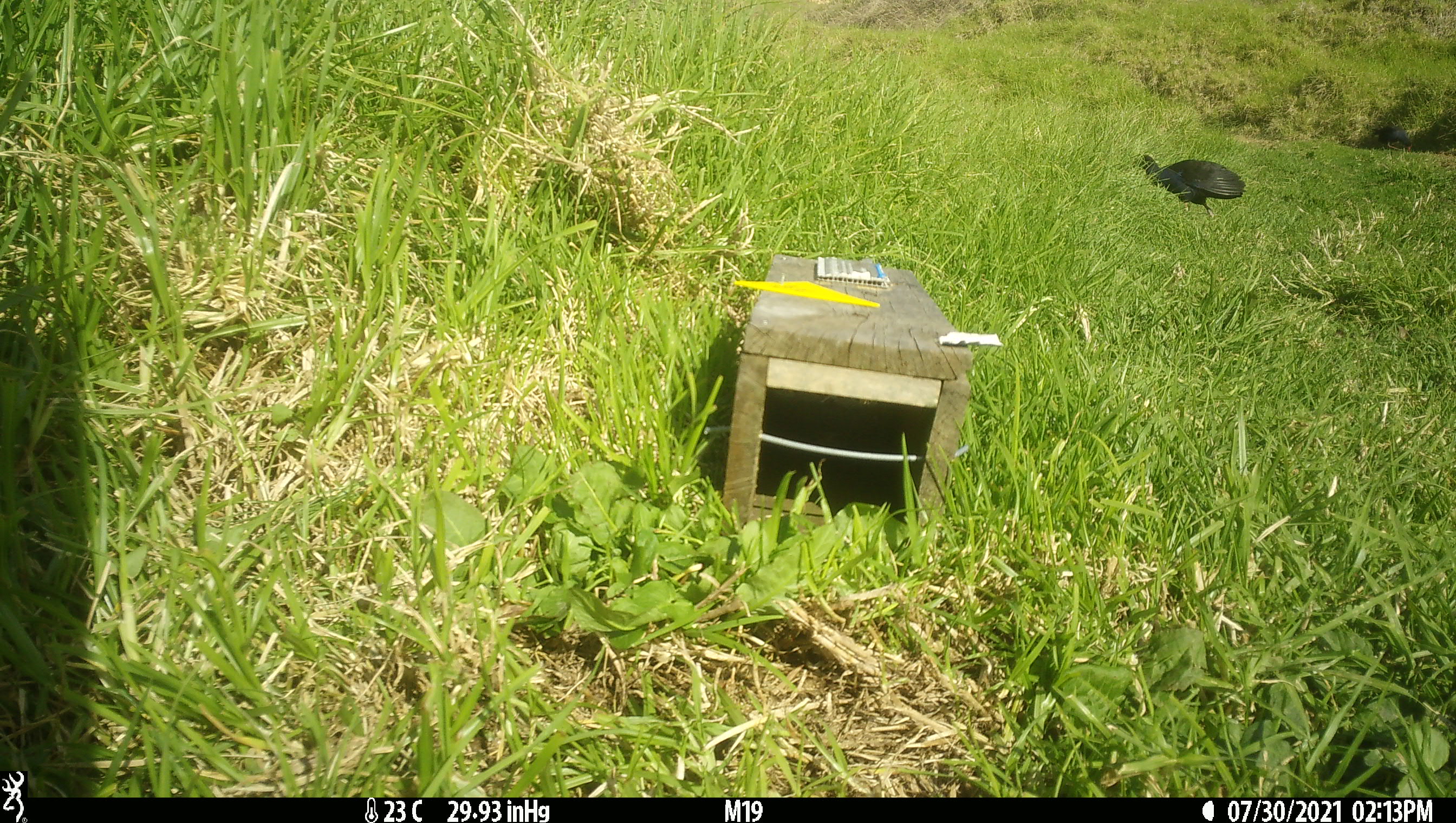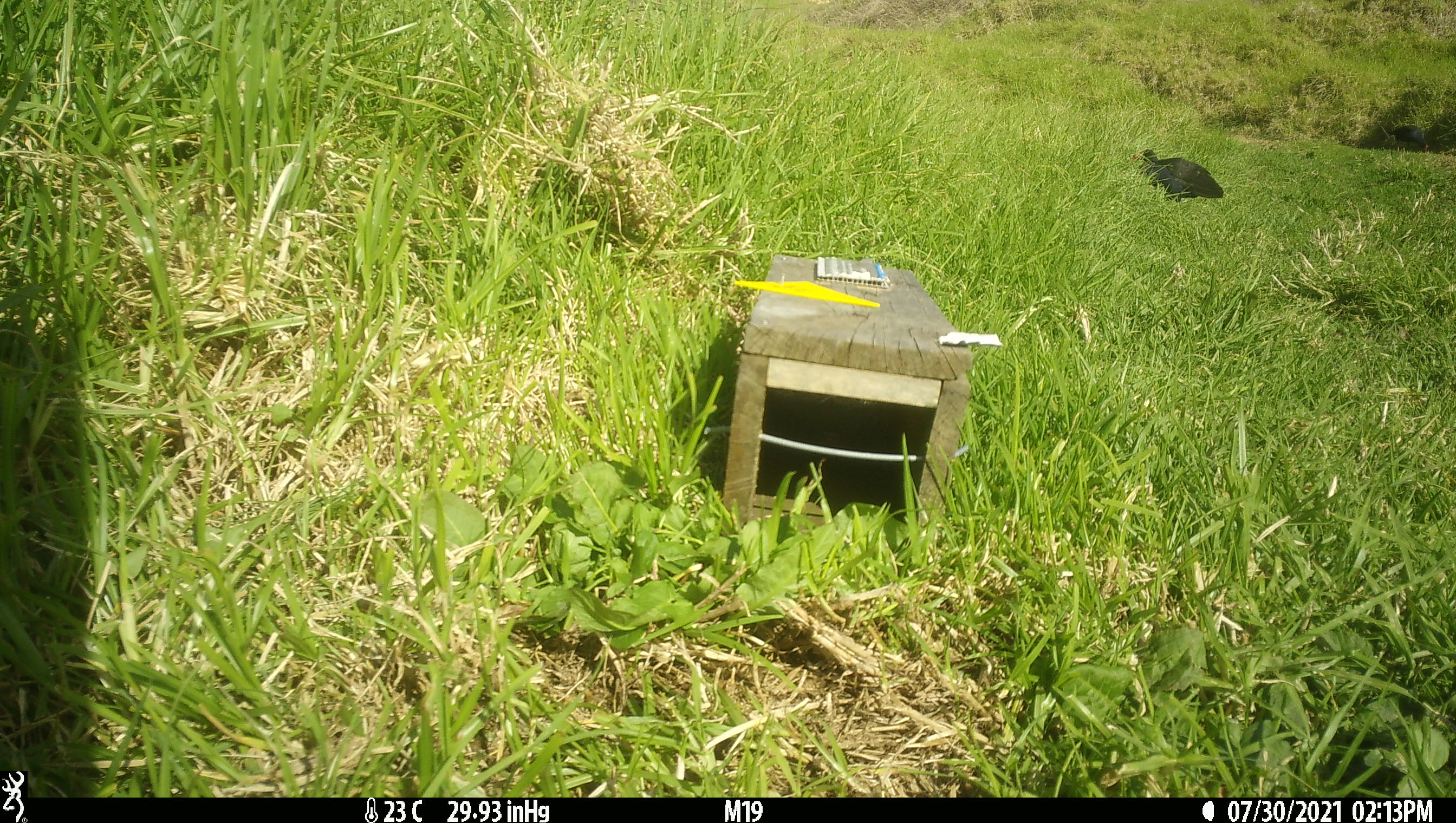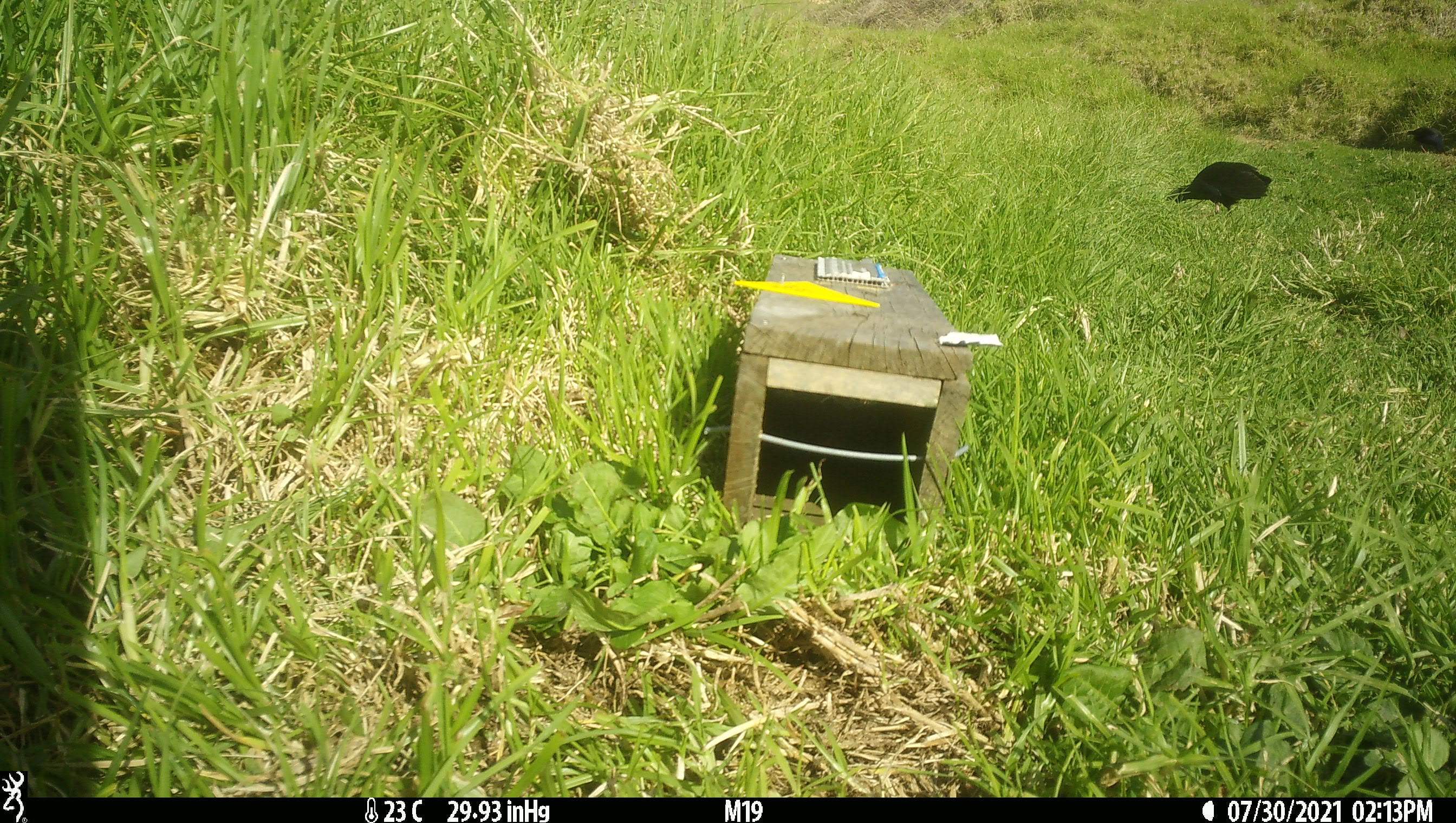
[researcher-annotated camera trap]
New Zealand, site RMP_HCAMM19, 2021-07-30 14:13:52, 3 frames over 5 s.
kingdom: Animalia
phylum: Chordata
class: Aves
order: Gruiformes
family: Rallidae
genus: Porphyrio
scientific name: Porphyrio melanotus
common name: australasian swamphen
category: pukeko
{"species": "pukeko (australasian swamphen) (Porphyrio melanotus)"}